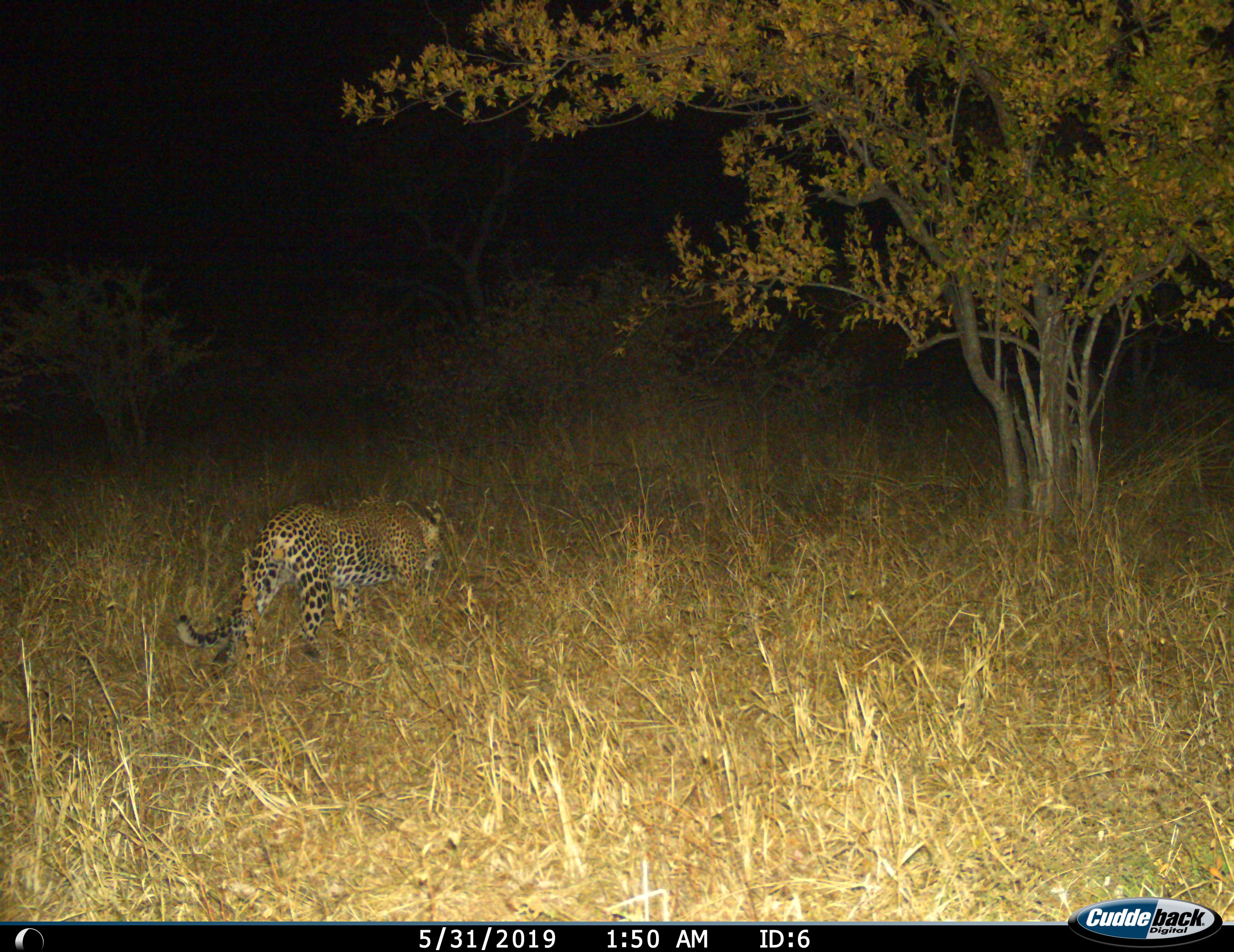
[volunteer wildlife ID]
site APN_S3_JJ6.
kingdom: Animalia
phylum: Chordata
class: Mammalia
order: Carnivora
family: Felidae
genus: Panthera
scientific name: Panthera pardus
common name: leopard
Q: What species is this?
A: Leopard (Panthera pardus).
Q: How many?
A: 1.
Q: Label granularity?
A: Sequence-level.